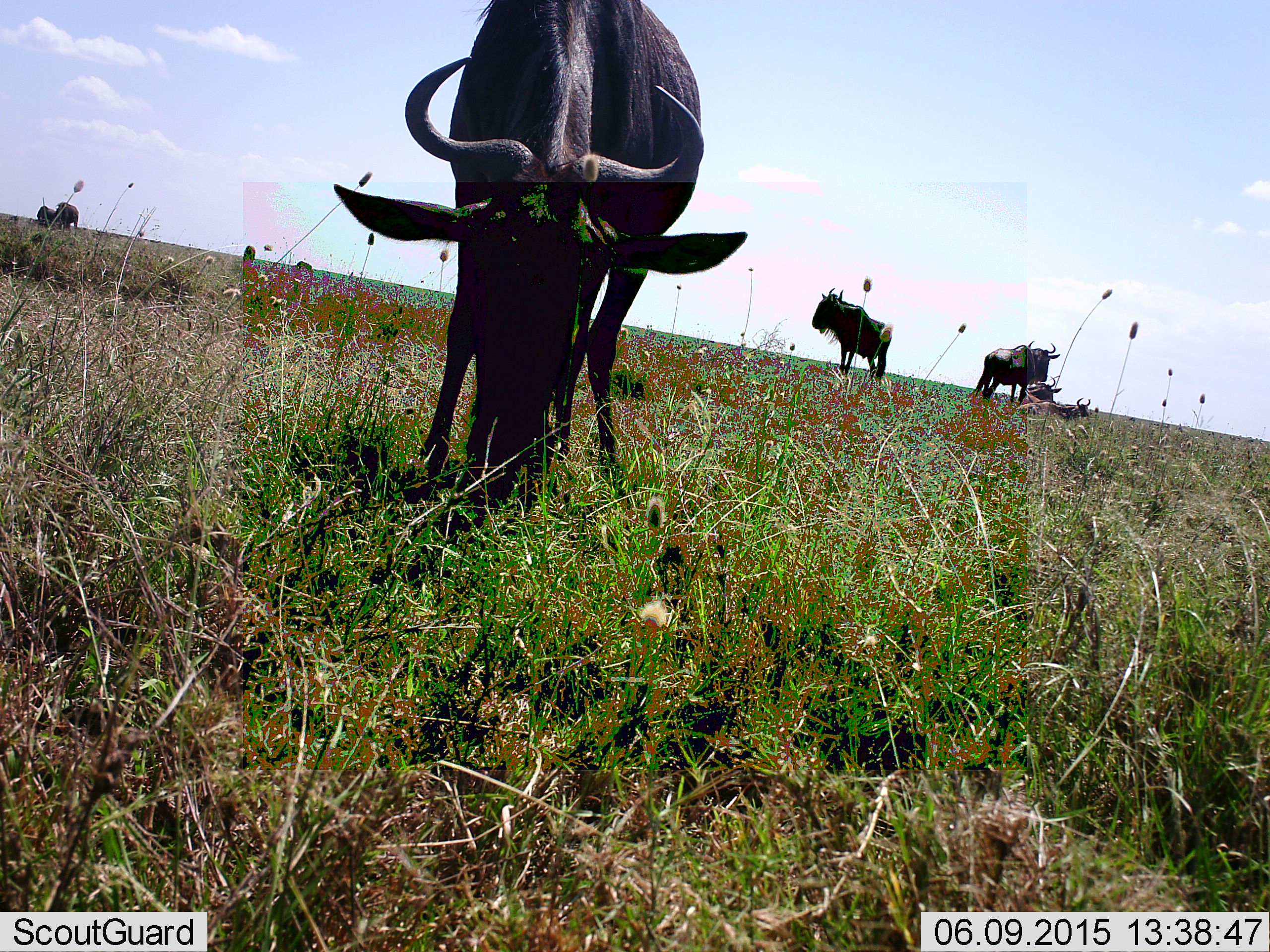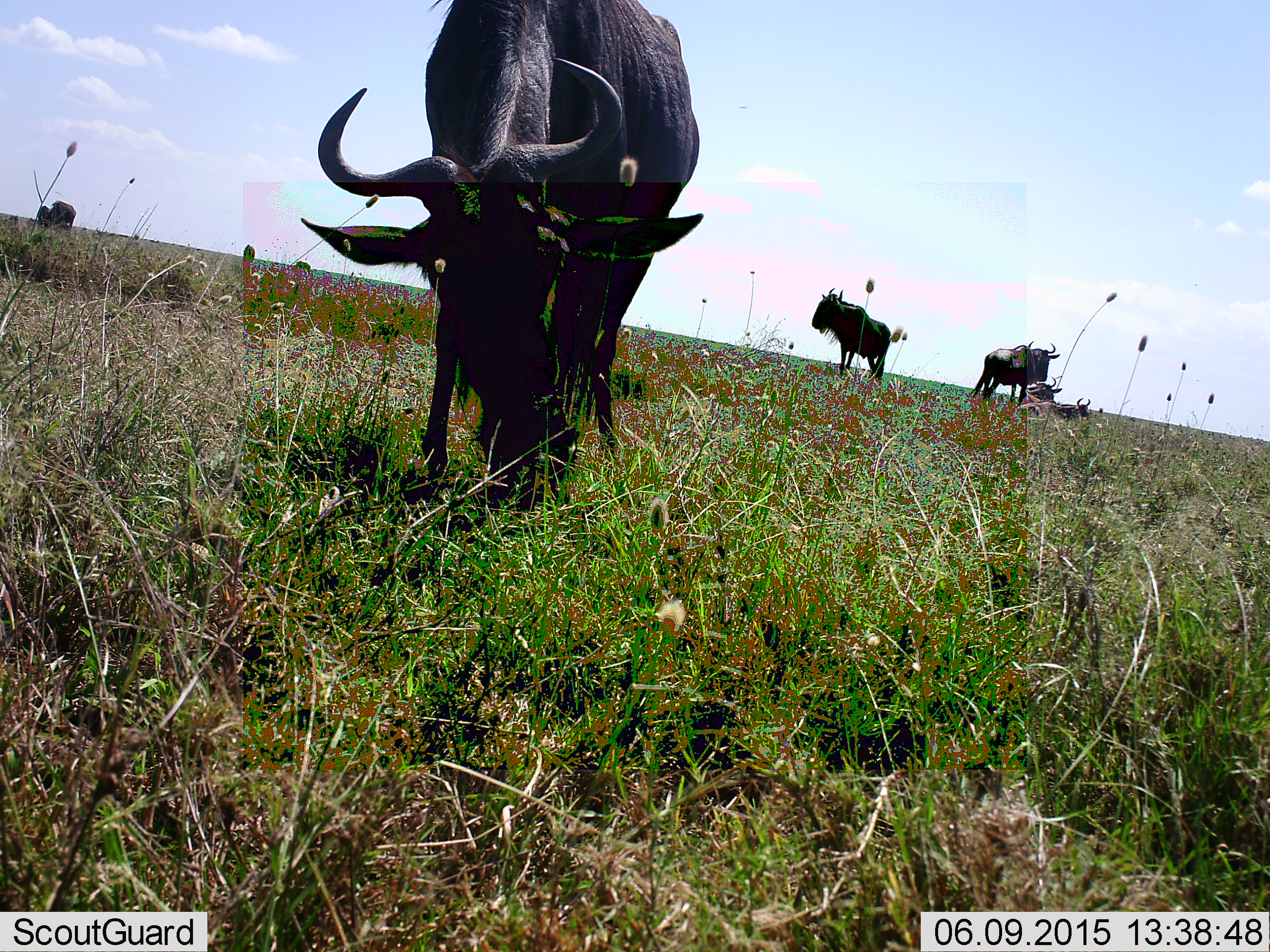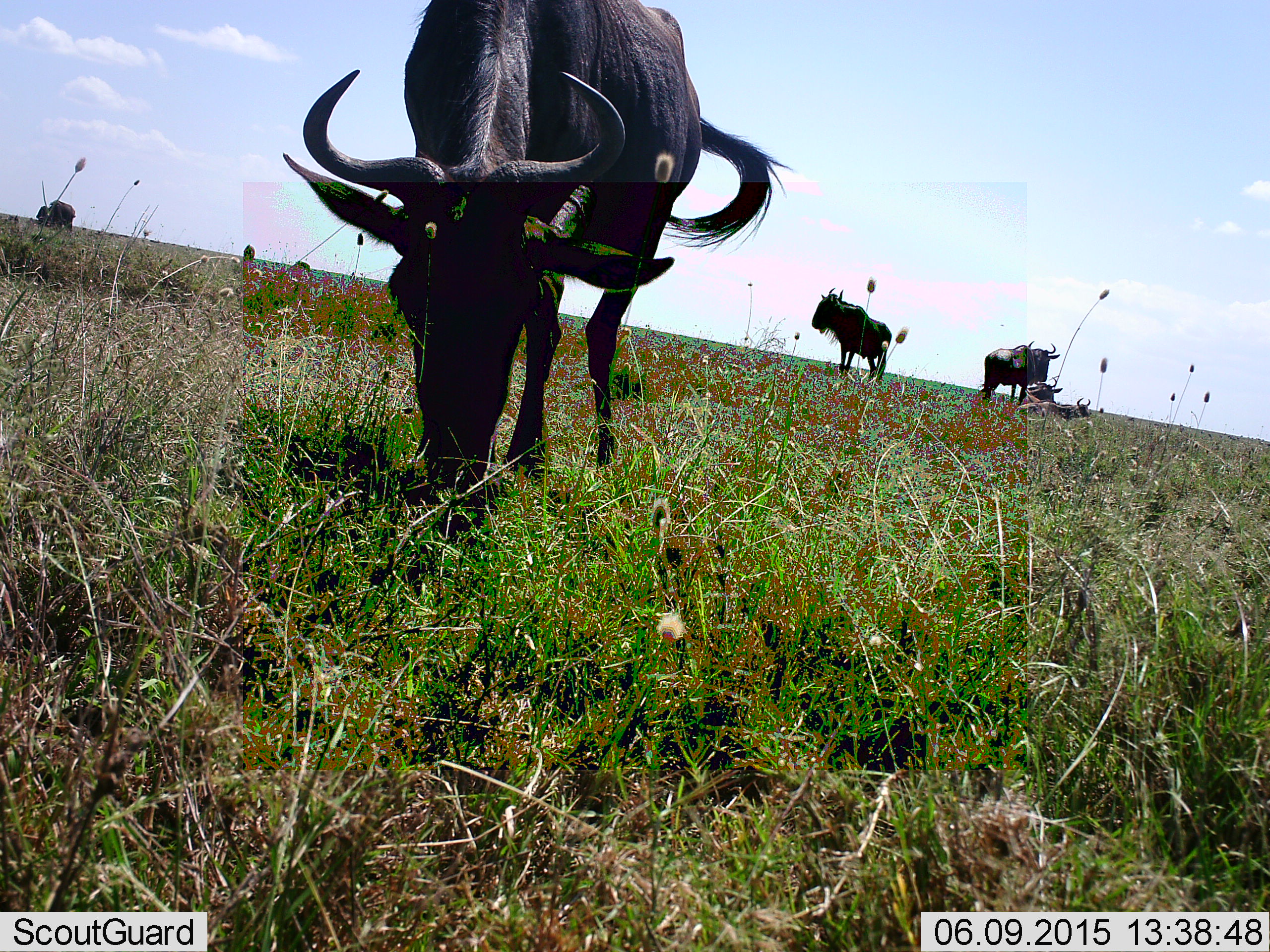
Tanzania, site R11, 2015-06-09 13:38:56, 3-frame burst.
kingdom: Animalia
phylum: Chordata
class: Mammalia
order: Artiodactyla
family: Bovidae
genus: Connochaetes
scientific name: Connochaetes taurinus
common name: blue wildebeest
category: wildebeest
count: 9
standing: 90%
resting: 80%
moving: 30%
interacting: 10%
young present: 0%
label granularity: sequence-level